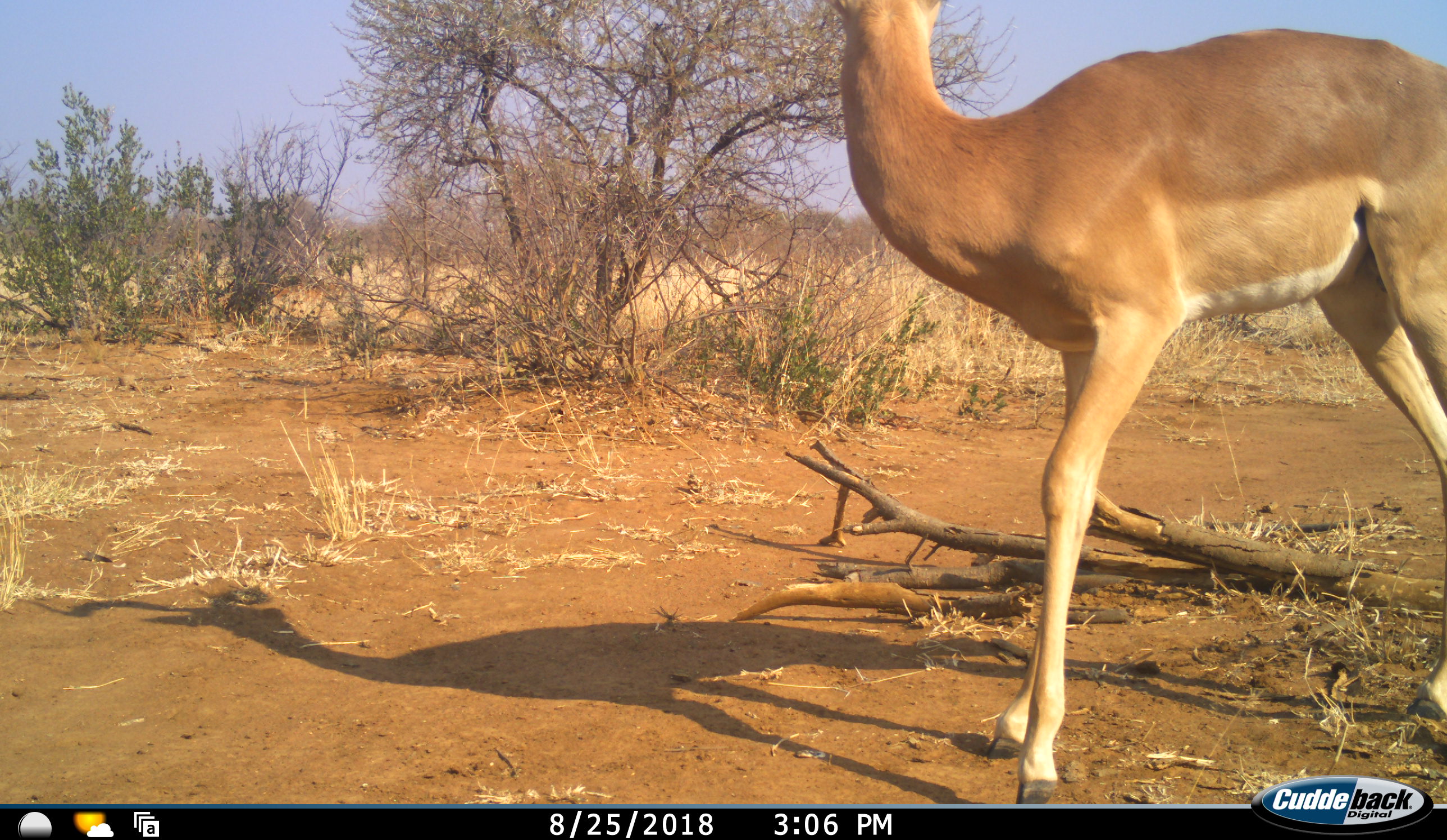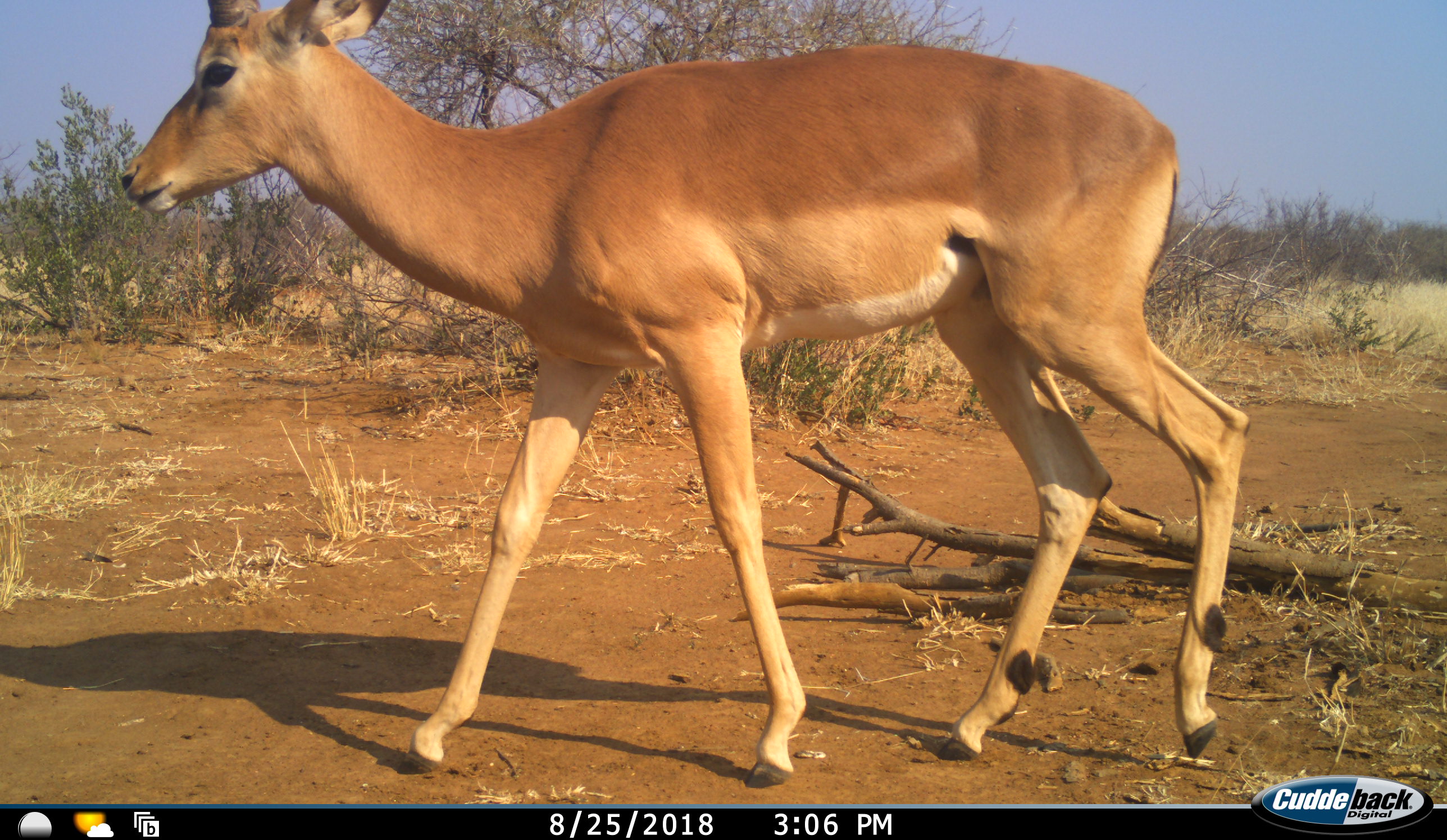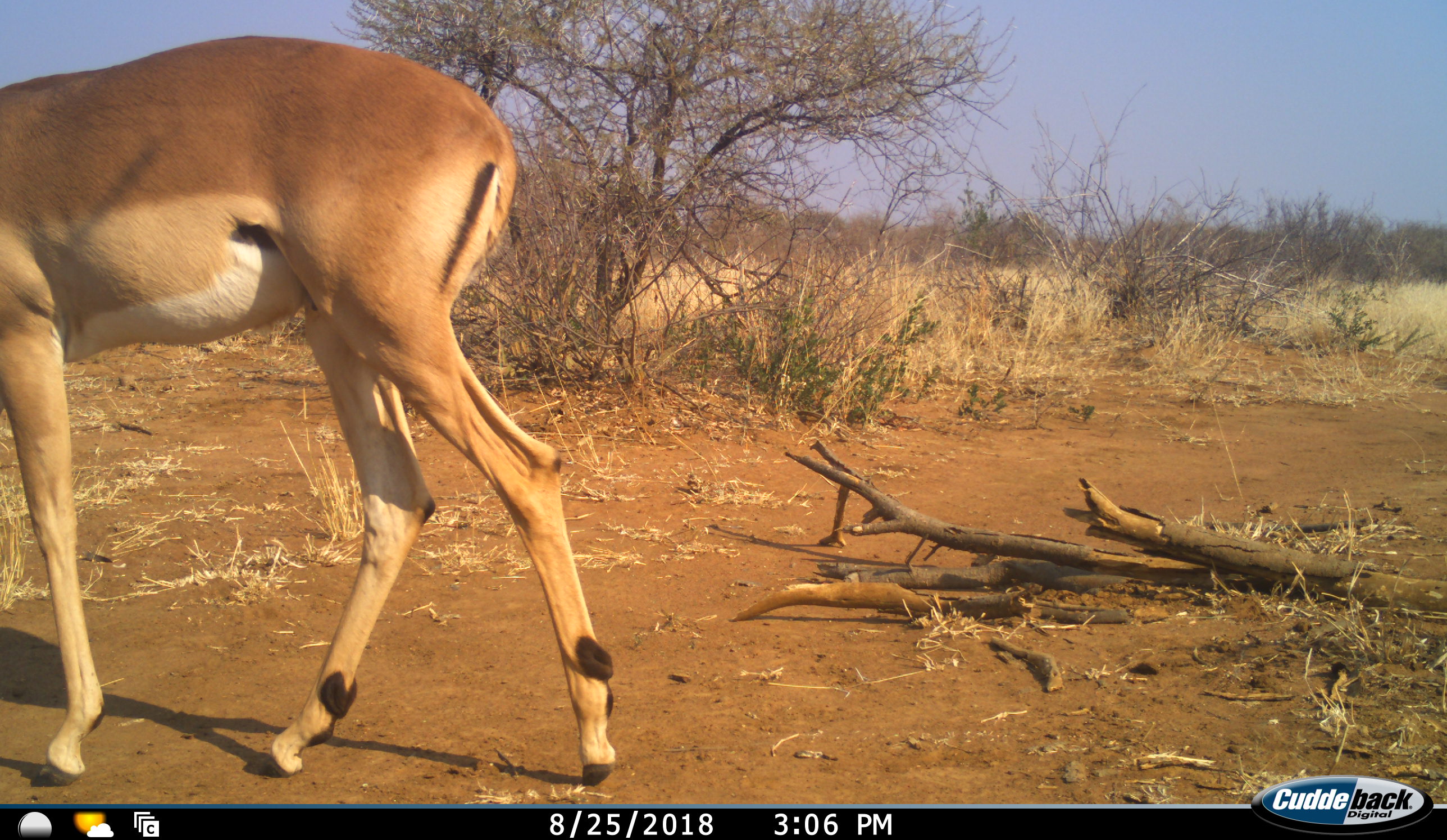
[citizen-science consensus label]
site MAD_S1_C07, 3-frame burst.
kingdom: Animalia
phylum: Chordata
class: Mammalia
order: Artiodactyla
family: Bovidae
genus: Aepyceros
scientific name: Aepyceros melampus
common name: impala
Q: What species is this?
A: Impala (Aepyceros melampus).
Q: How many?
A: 1.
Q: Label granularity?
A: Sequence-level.